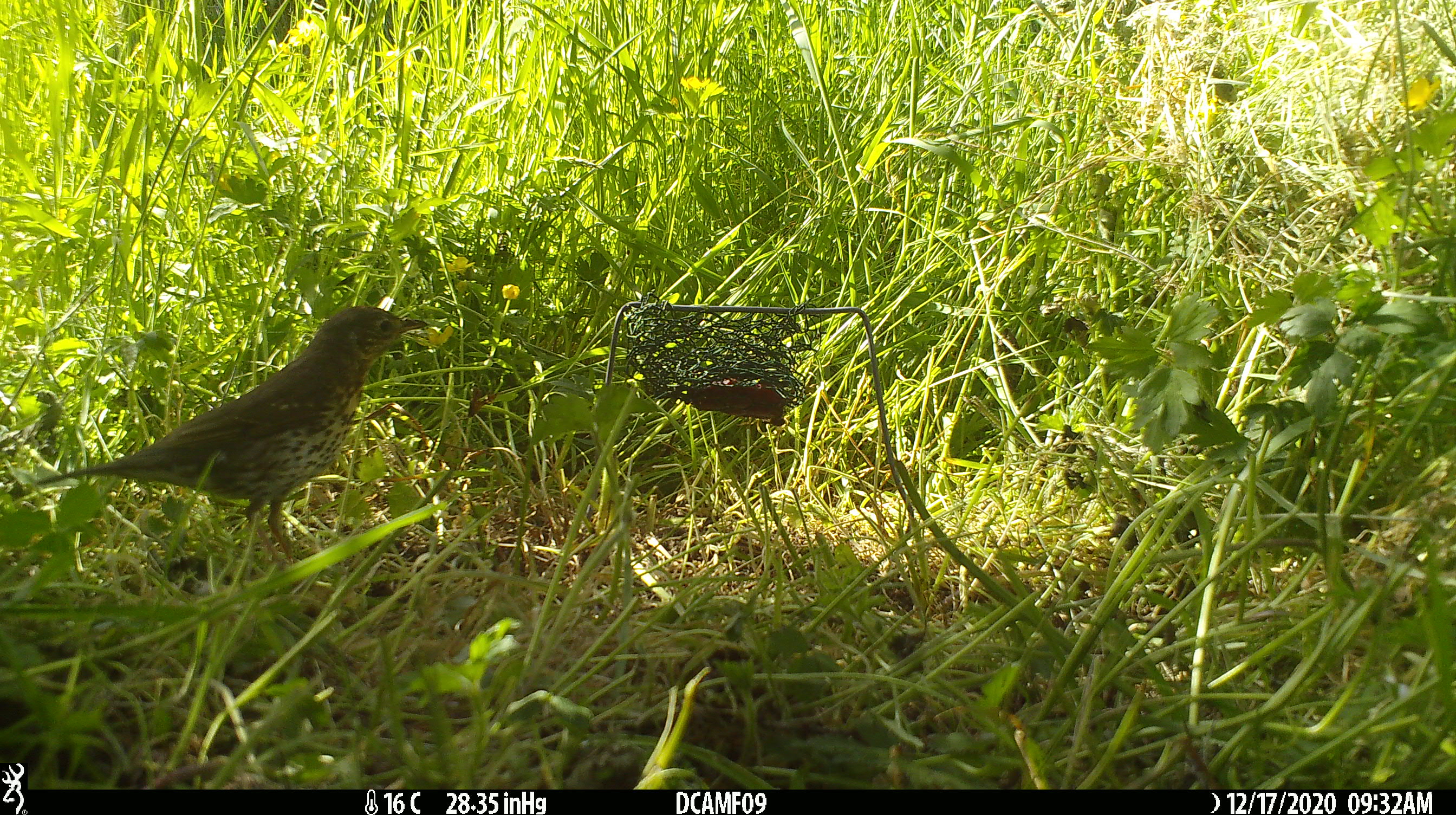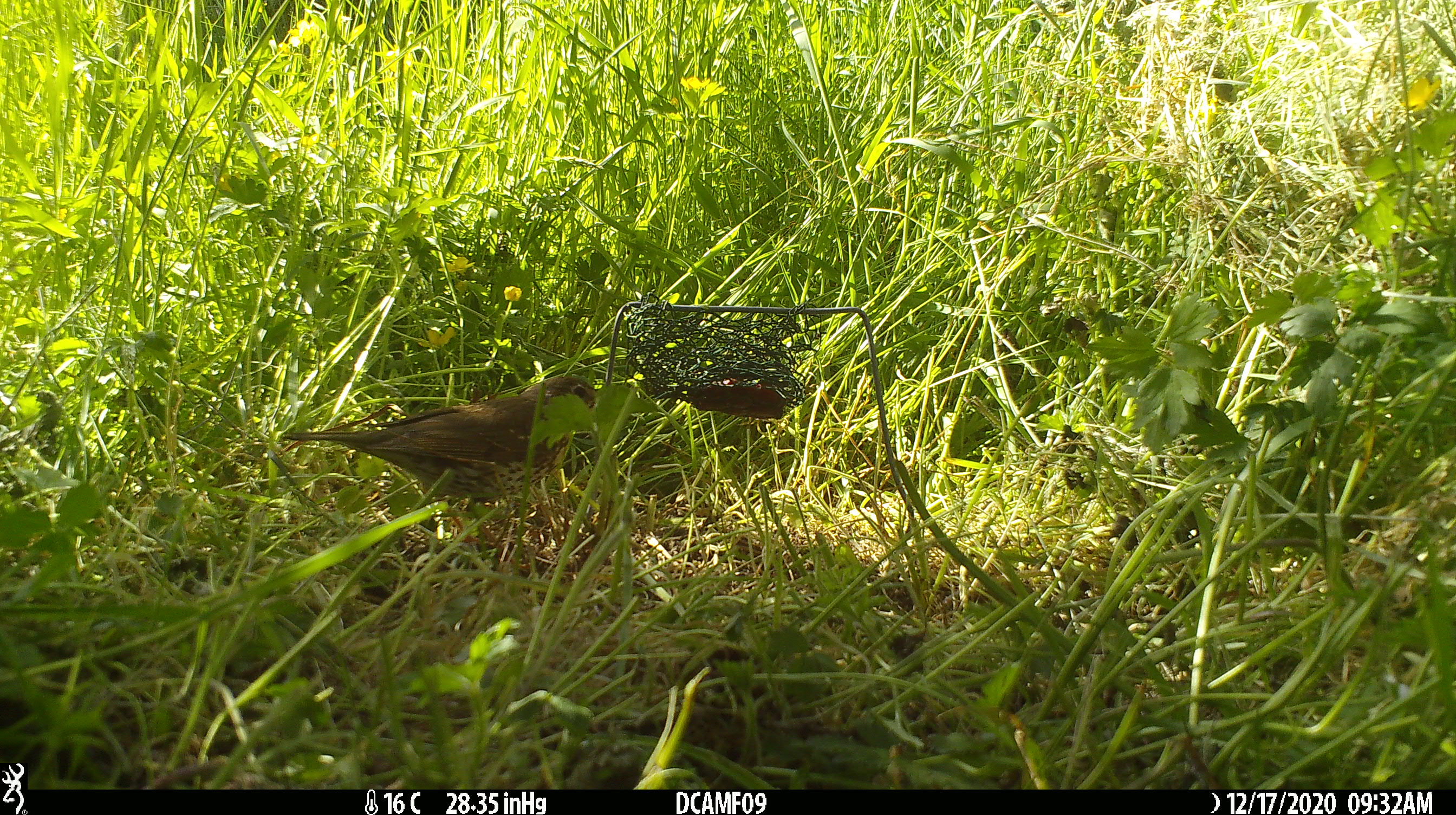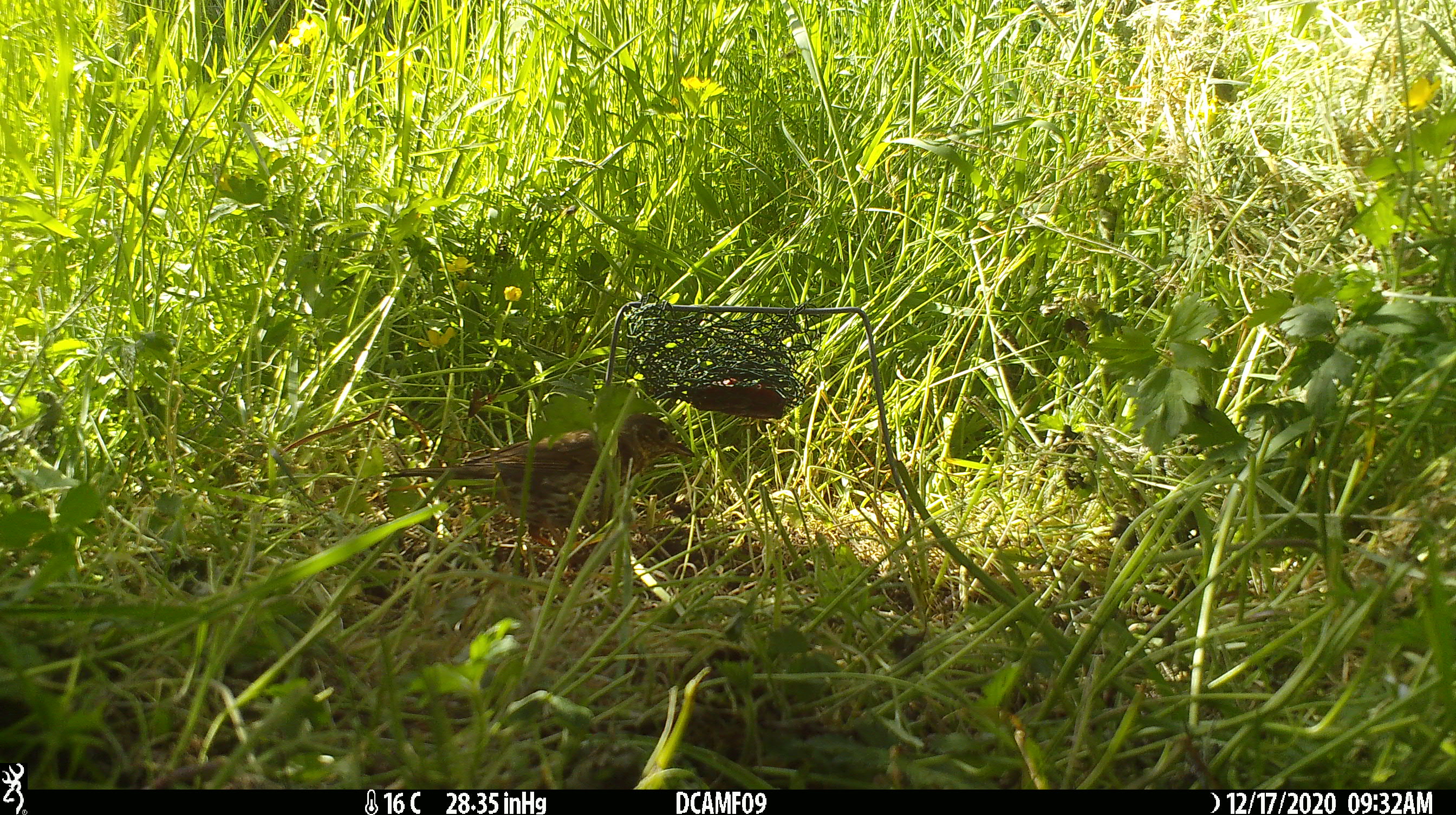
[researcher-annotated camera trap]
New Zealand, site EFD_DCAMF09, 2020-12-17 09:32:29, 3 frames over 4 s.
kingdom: Animalia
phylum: Chordata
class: Aves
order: Passeriformes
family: Turdidae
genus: Turdus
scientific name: Turdus philomelos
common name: song thrush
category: thrush